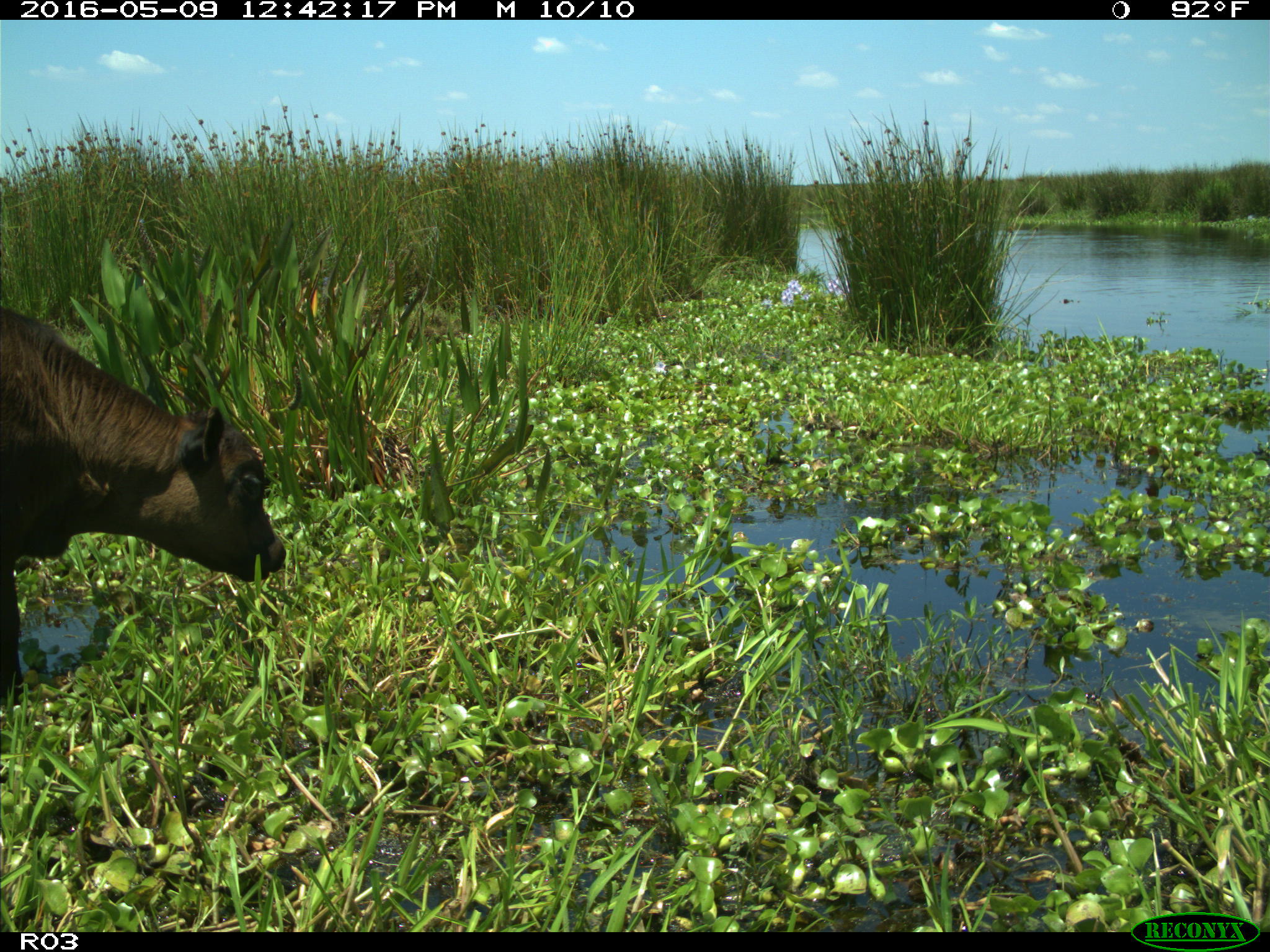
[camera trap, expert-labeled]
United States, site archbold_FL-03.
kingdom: Animalia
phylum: Chordata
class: Mammalia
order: Artiodactyla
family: Bovidae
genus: Bos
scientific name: Bos taurus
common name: domestic cow